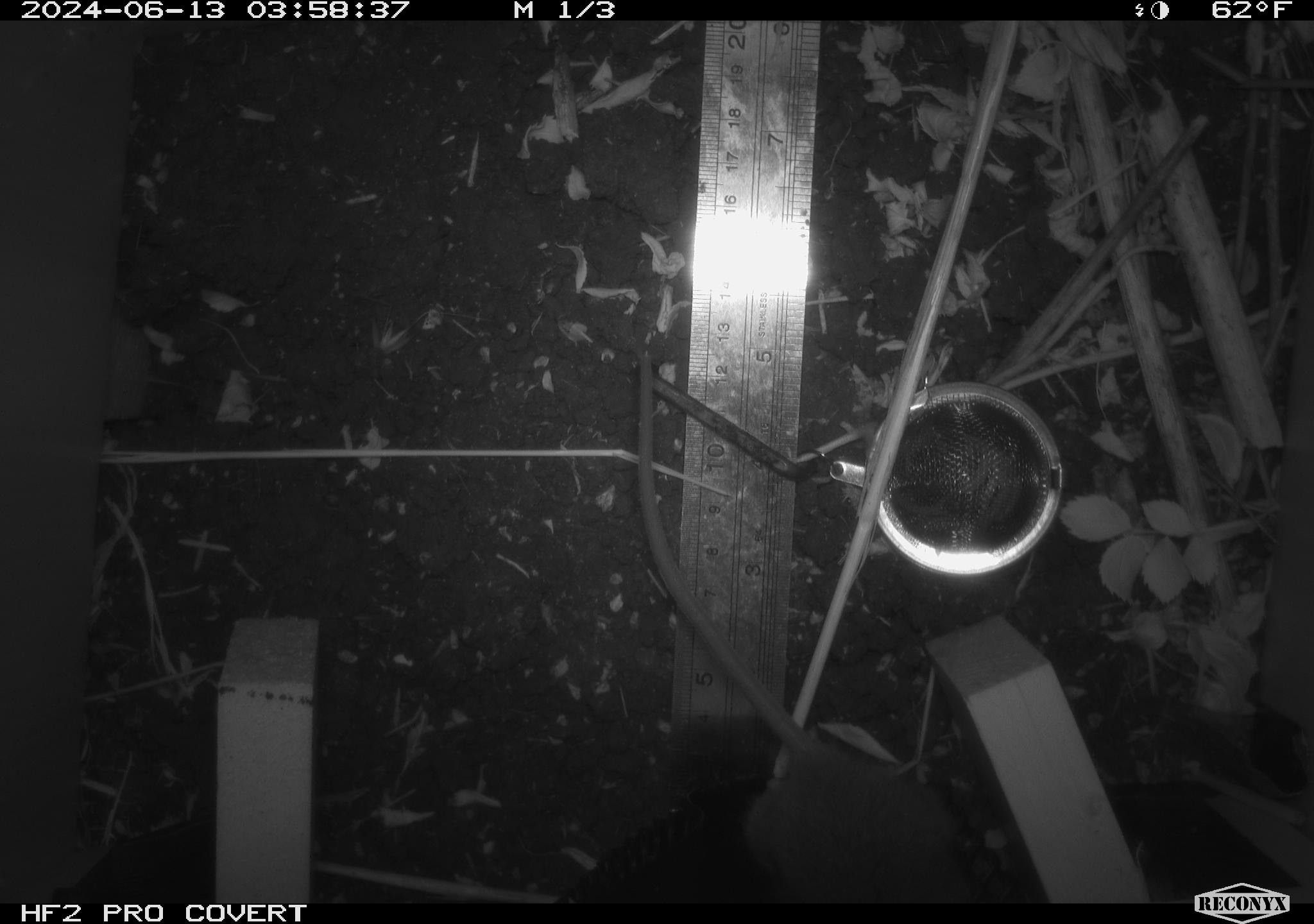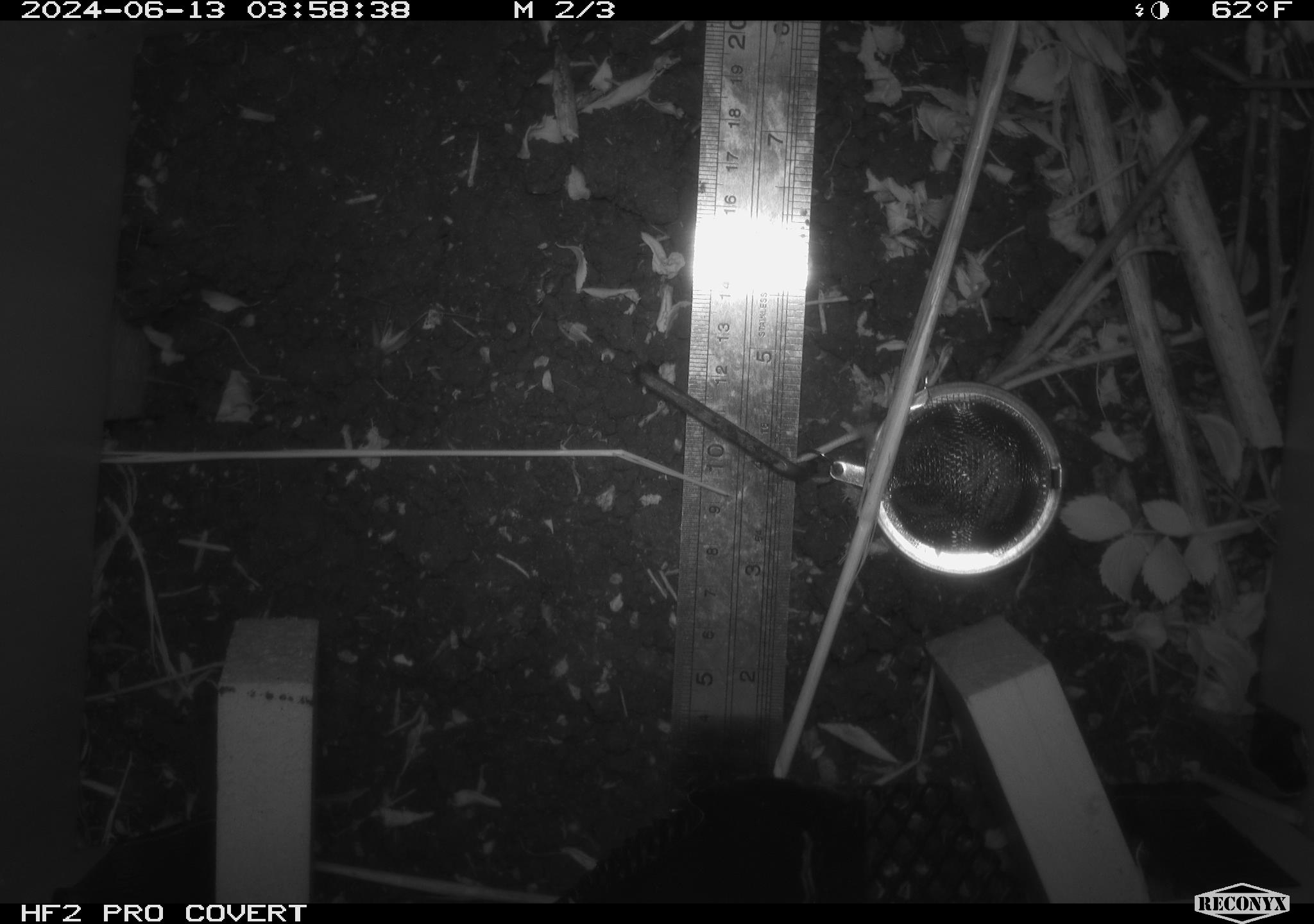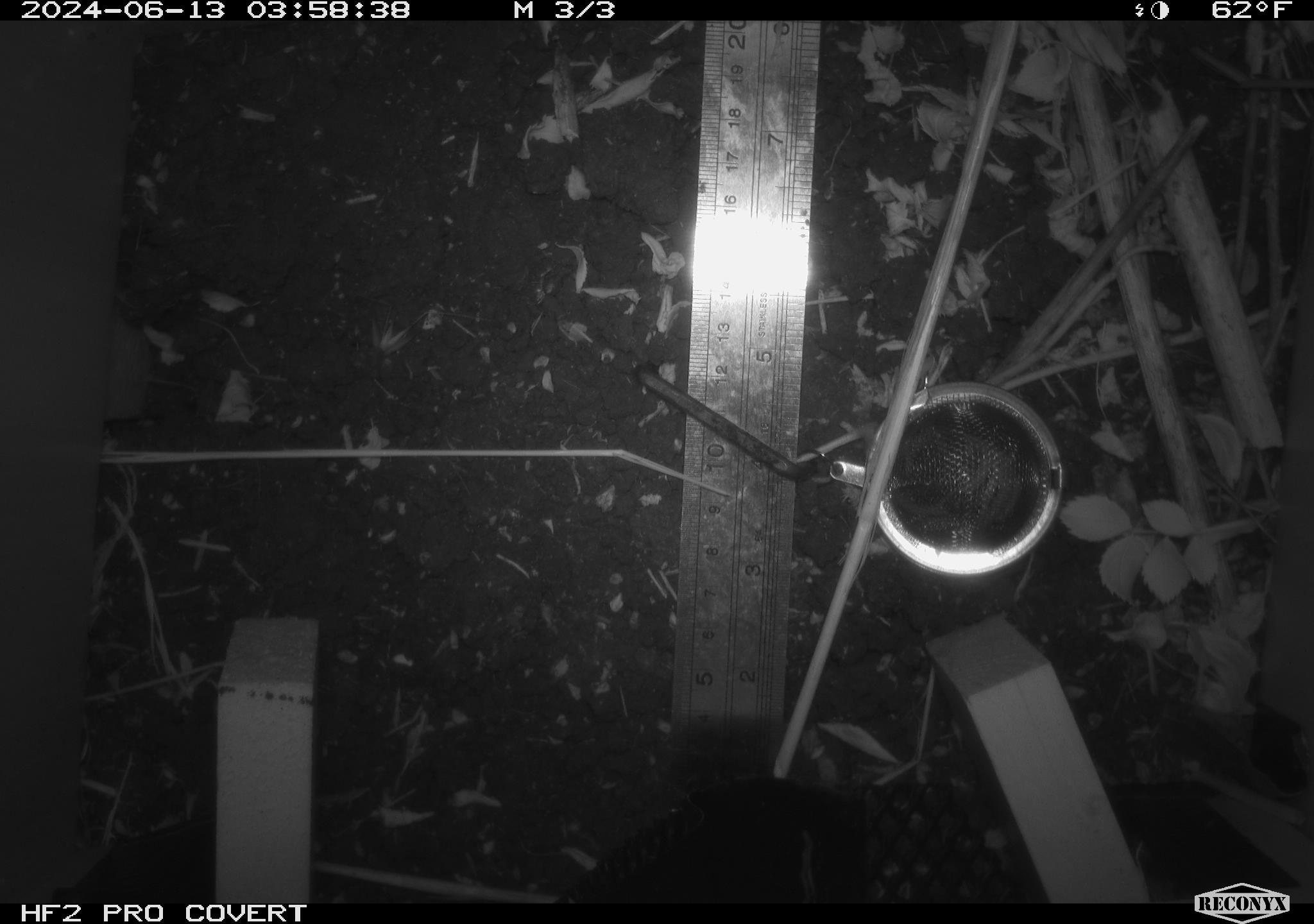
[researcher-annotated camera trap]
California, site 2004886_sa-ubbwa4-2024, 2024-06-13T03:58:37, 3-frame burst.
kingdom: Animalia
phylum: Chordata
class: Mammalia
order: Rodentia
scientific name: Rodentia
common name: woodrat or rat or mouse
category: woodrat or rat or mouse species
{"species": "woodrat or rat or mouse species (woodrat or rat or mouse) (Rodentia)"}